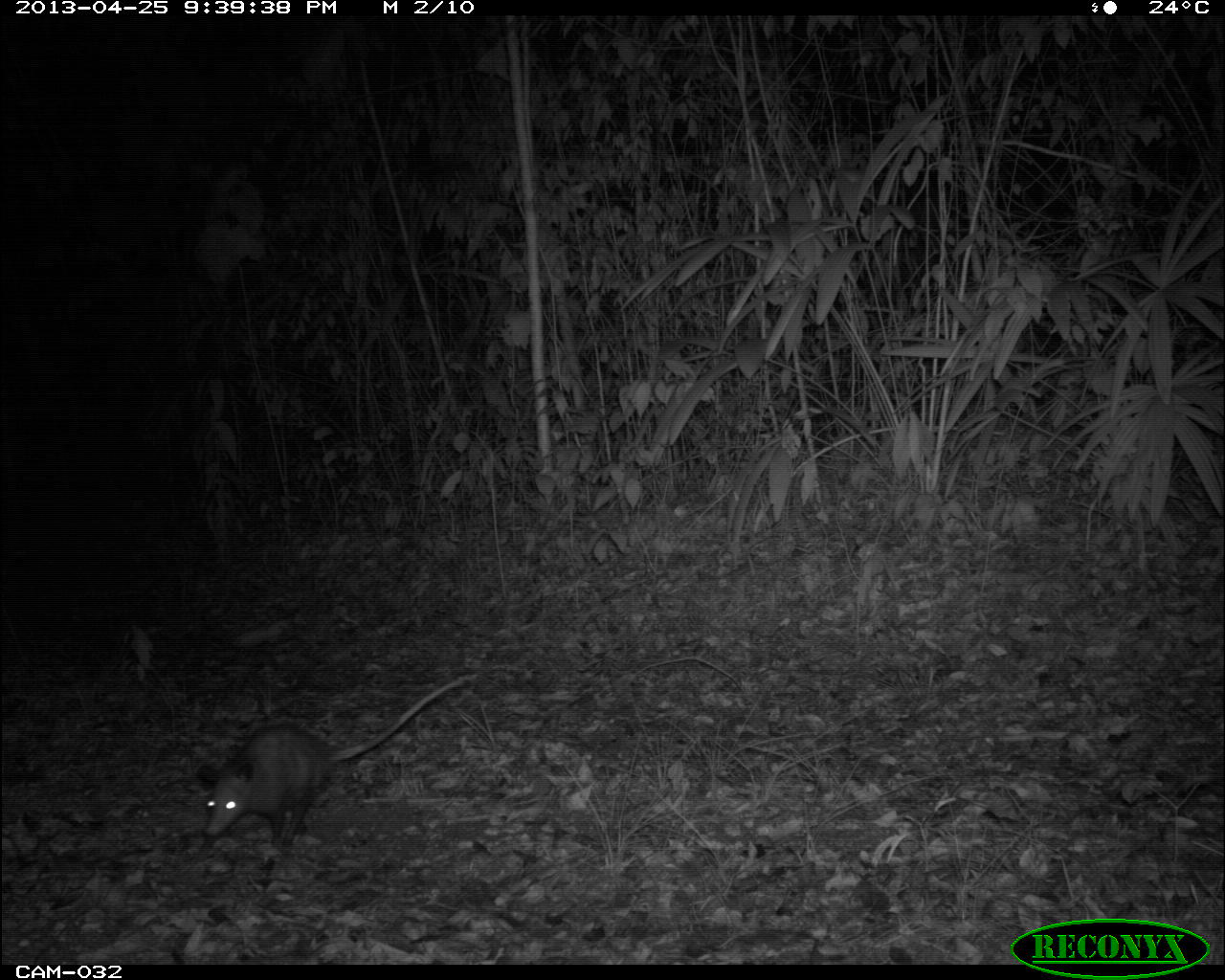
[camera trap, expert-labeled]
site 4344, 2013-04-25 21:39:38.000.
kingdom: Animalia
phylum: Chordata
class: Mammalia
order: Didelphimorphia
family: Didelphidae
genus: Didelphis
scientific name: Didelphis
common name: american opossums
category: didelphis sp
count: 1